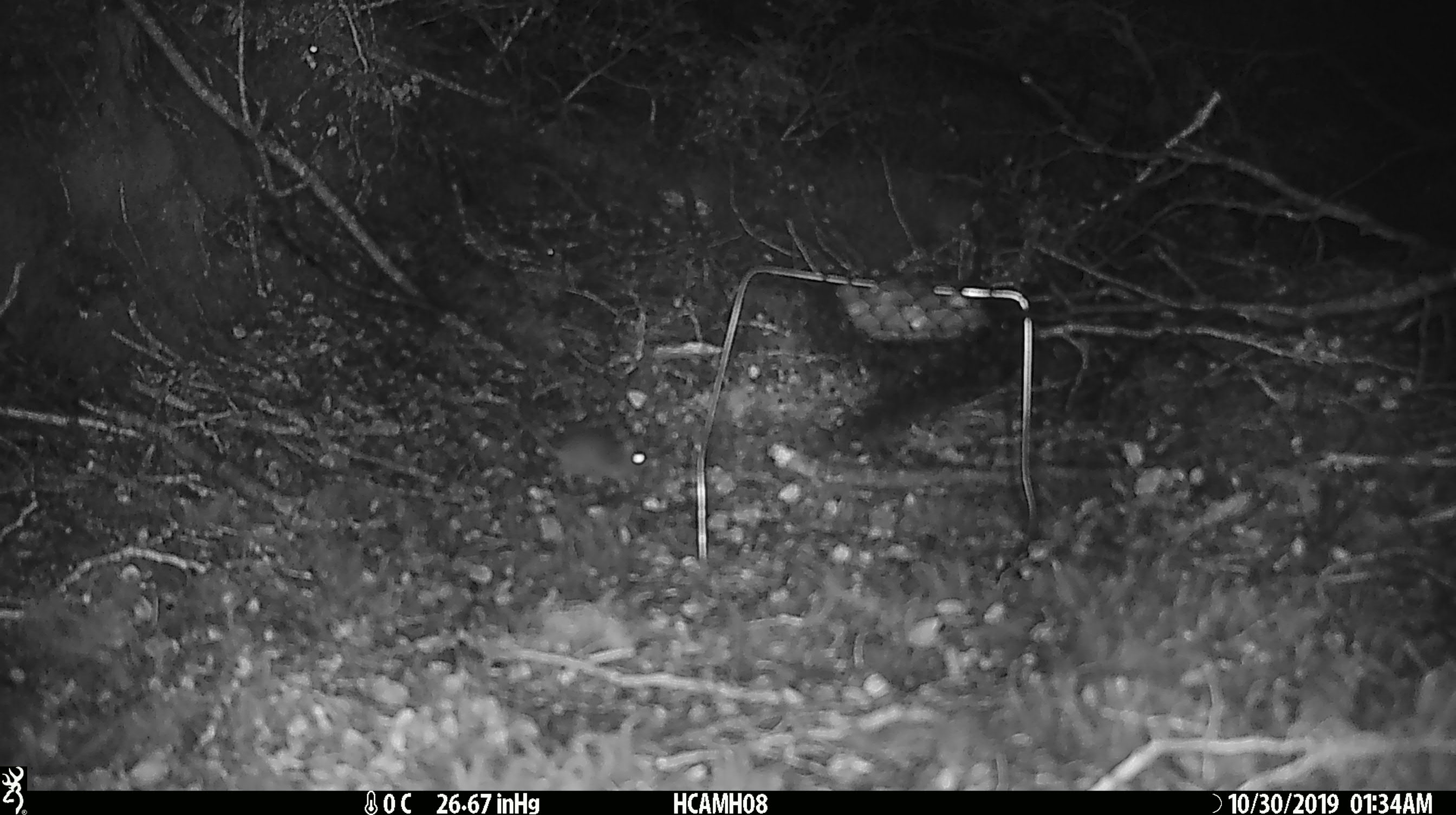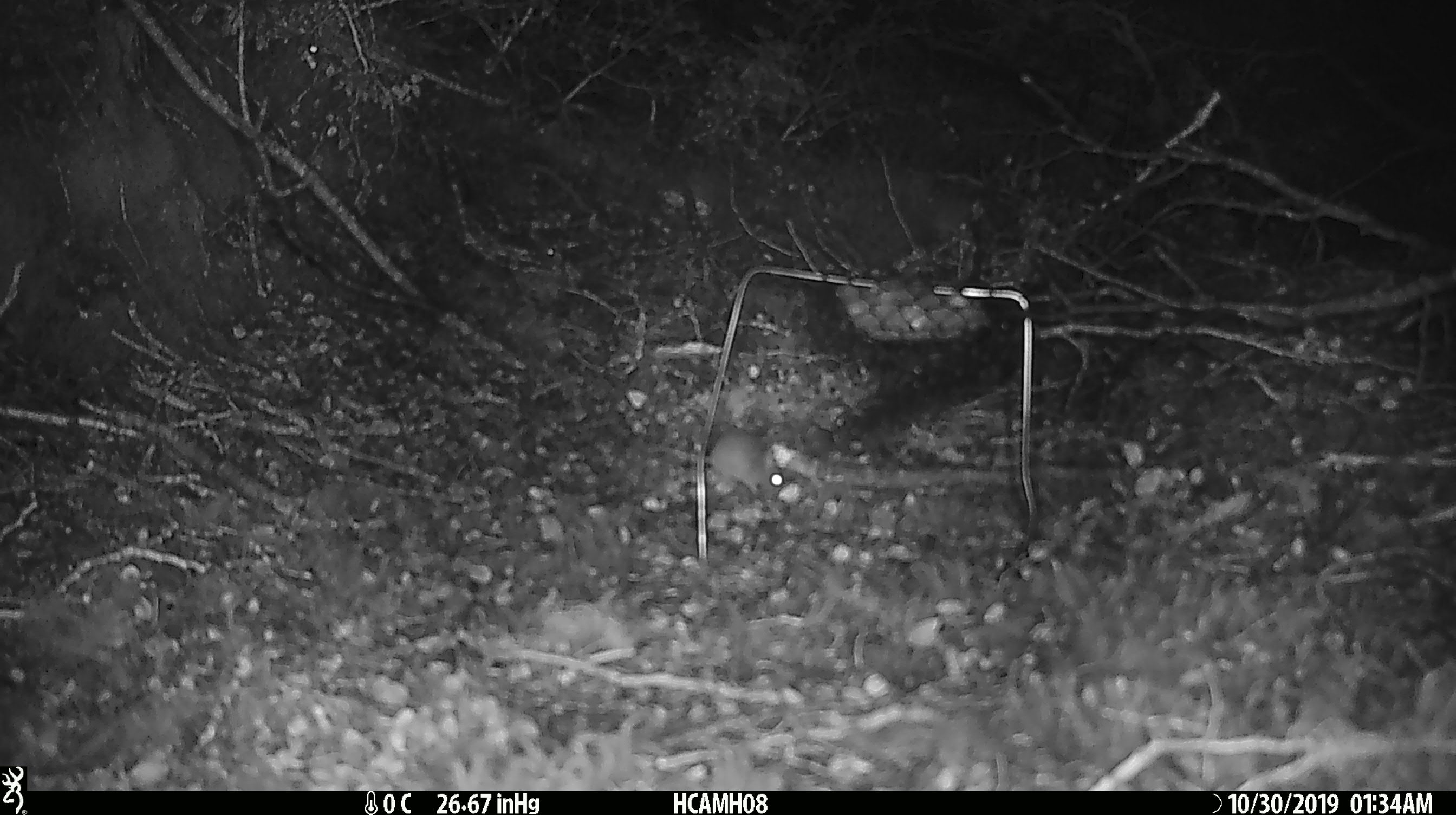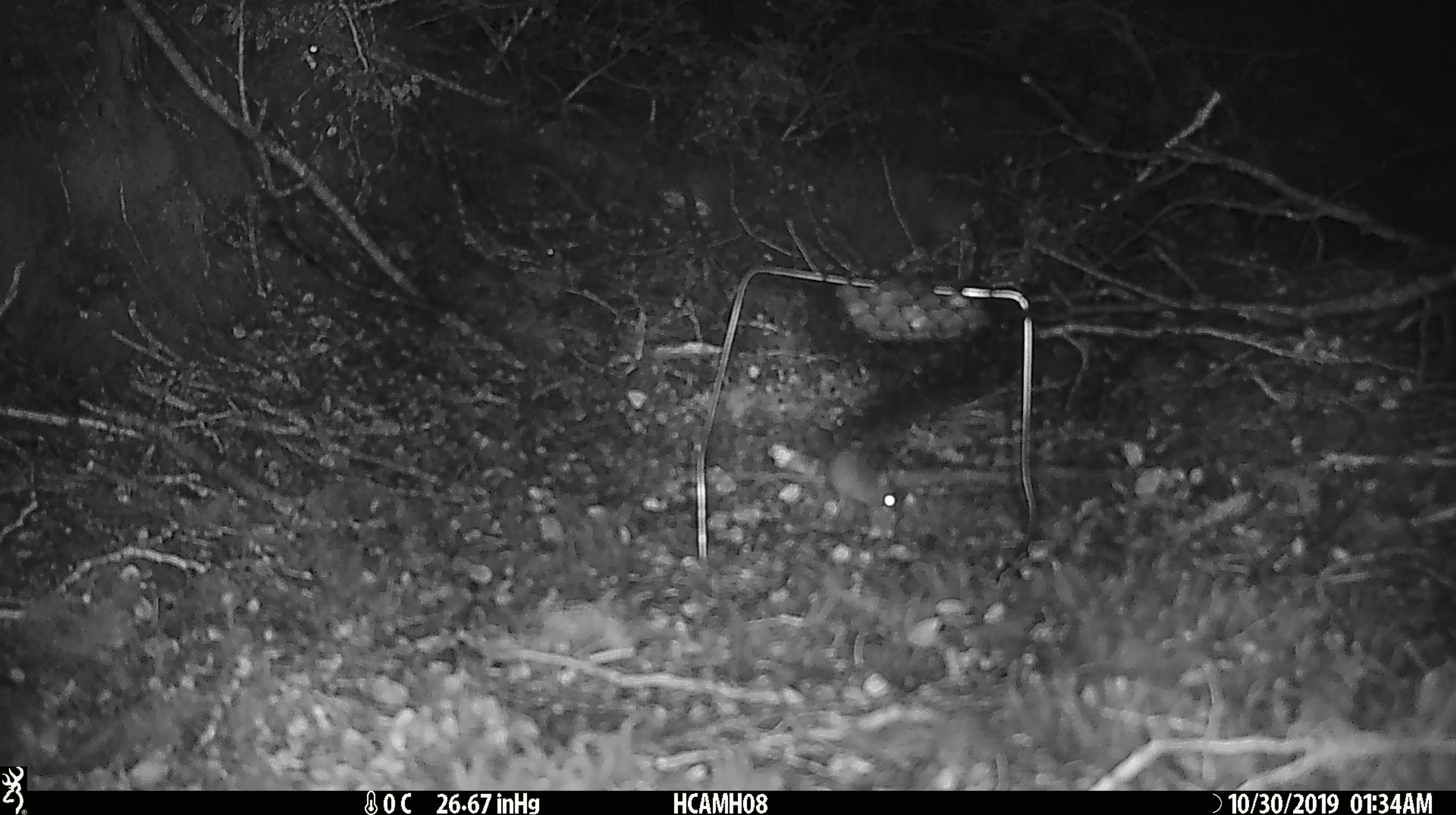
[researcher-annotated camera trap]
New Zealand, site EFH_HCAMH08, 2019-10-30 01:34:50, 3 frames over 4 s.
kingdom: Animalia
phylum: Chordata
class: Mammalia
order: Rodentia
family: Muridae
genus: Mus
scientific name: Mus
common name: mouse